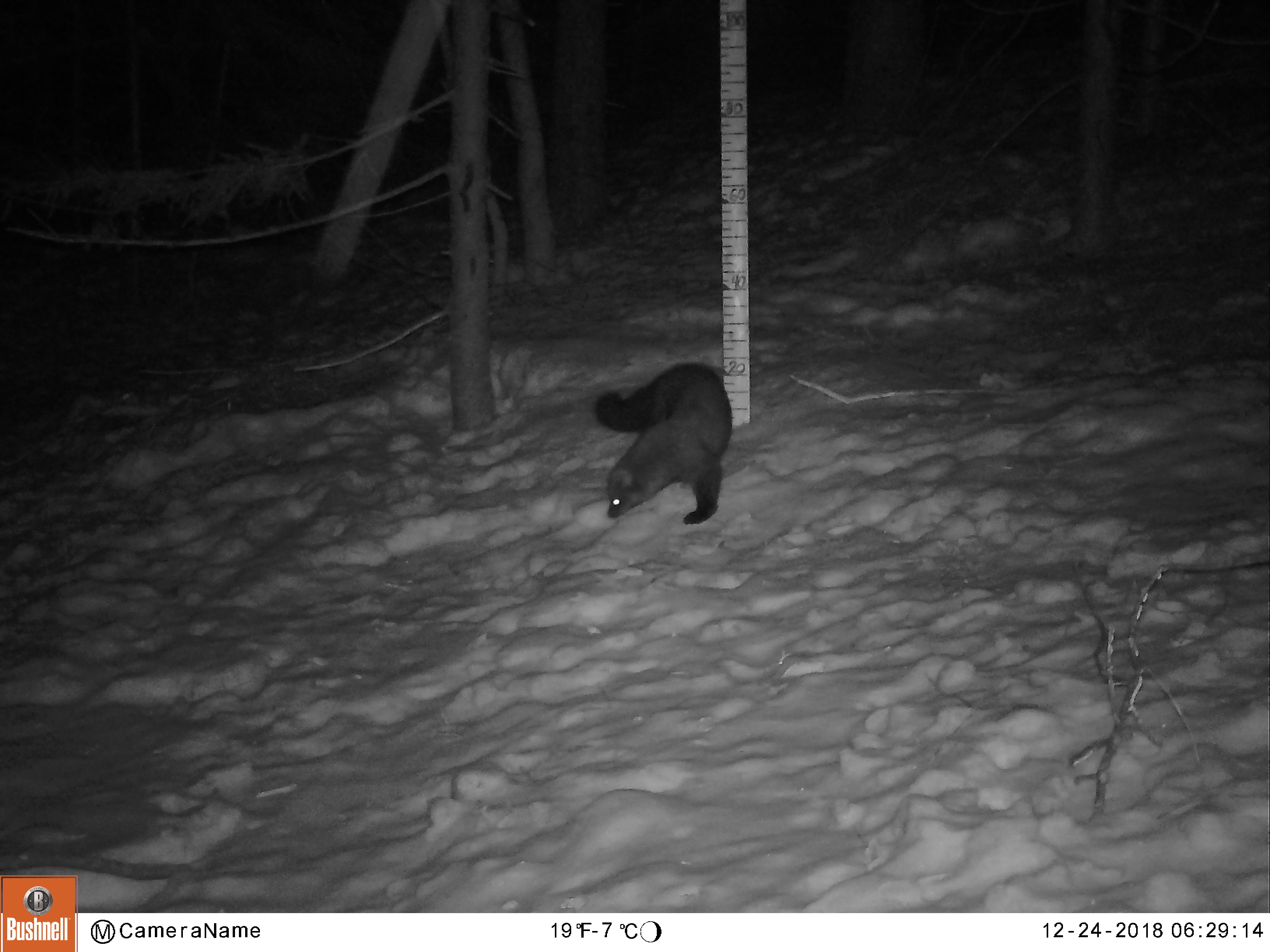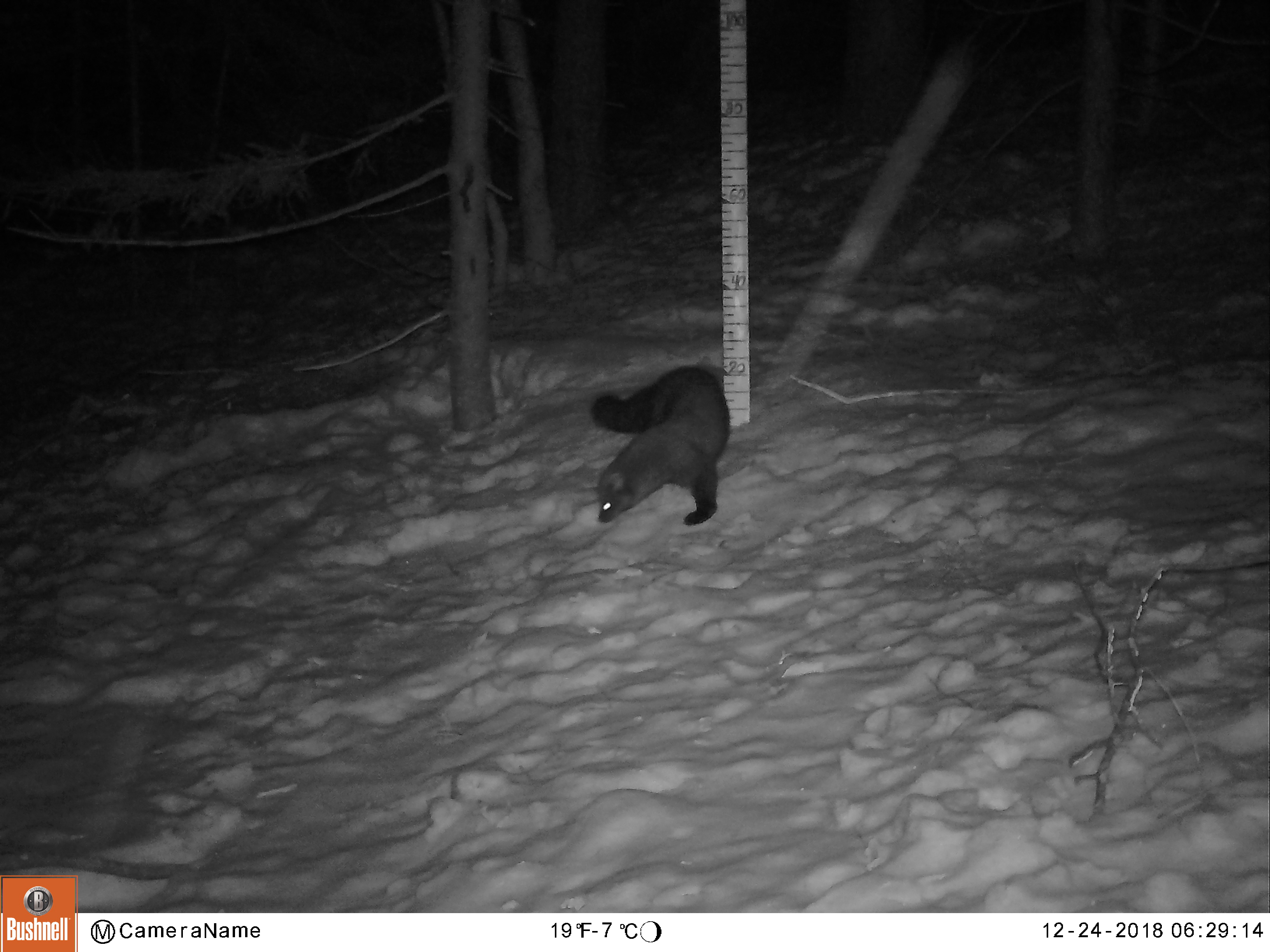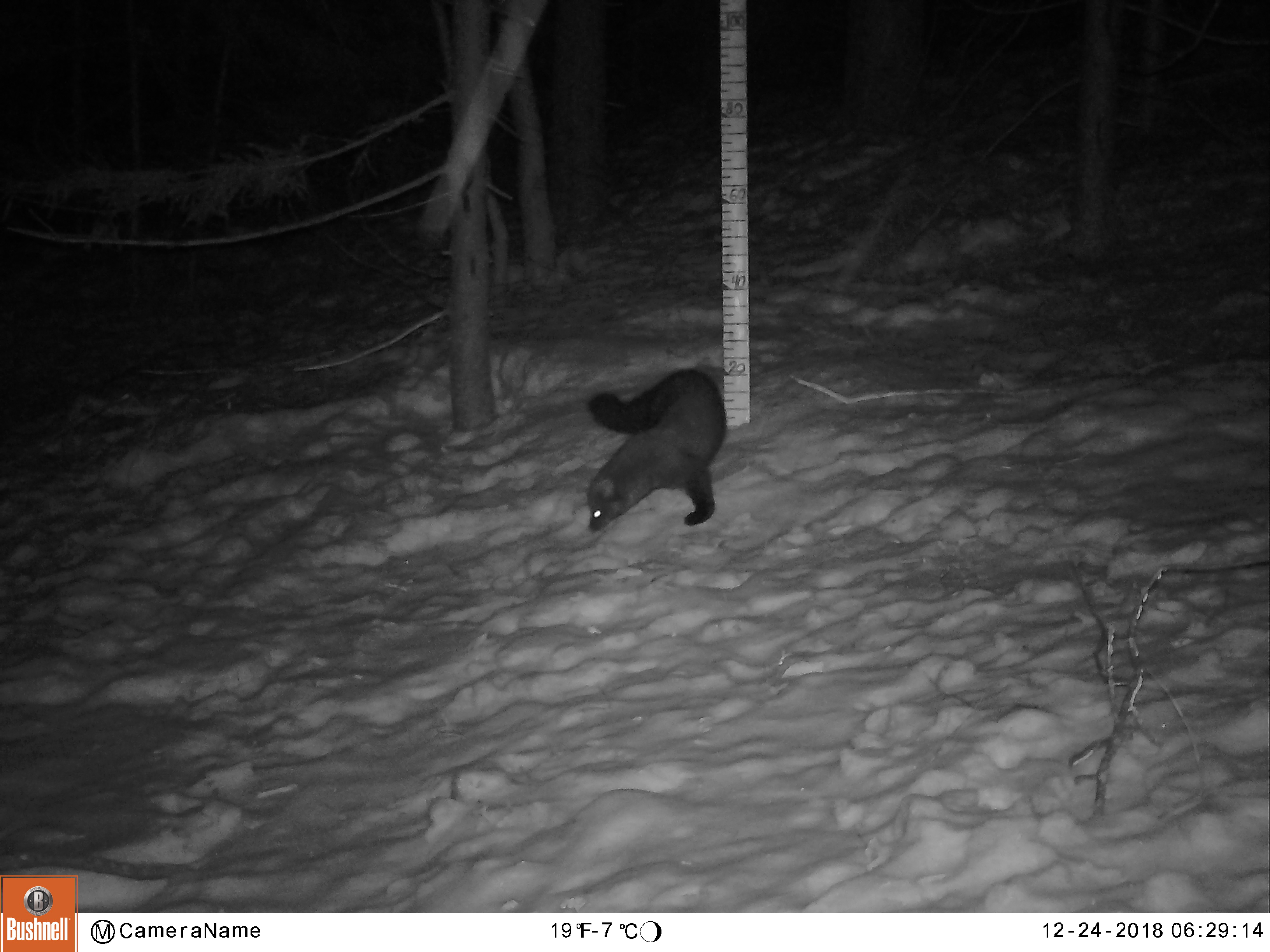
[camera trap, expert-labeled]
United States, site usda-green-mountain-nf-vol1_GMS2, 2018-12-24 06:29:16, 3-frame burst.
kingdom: Animalia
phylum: Chordata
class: Mammalia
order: Carnivora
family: Mustelidae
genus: Pekania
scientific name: Pekania pennanti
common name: fisher